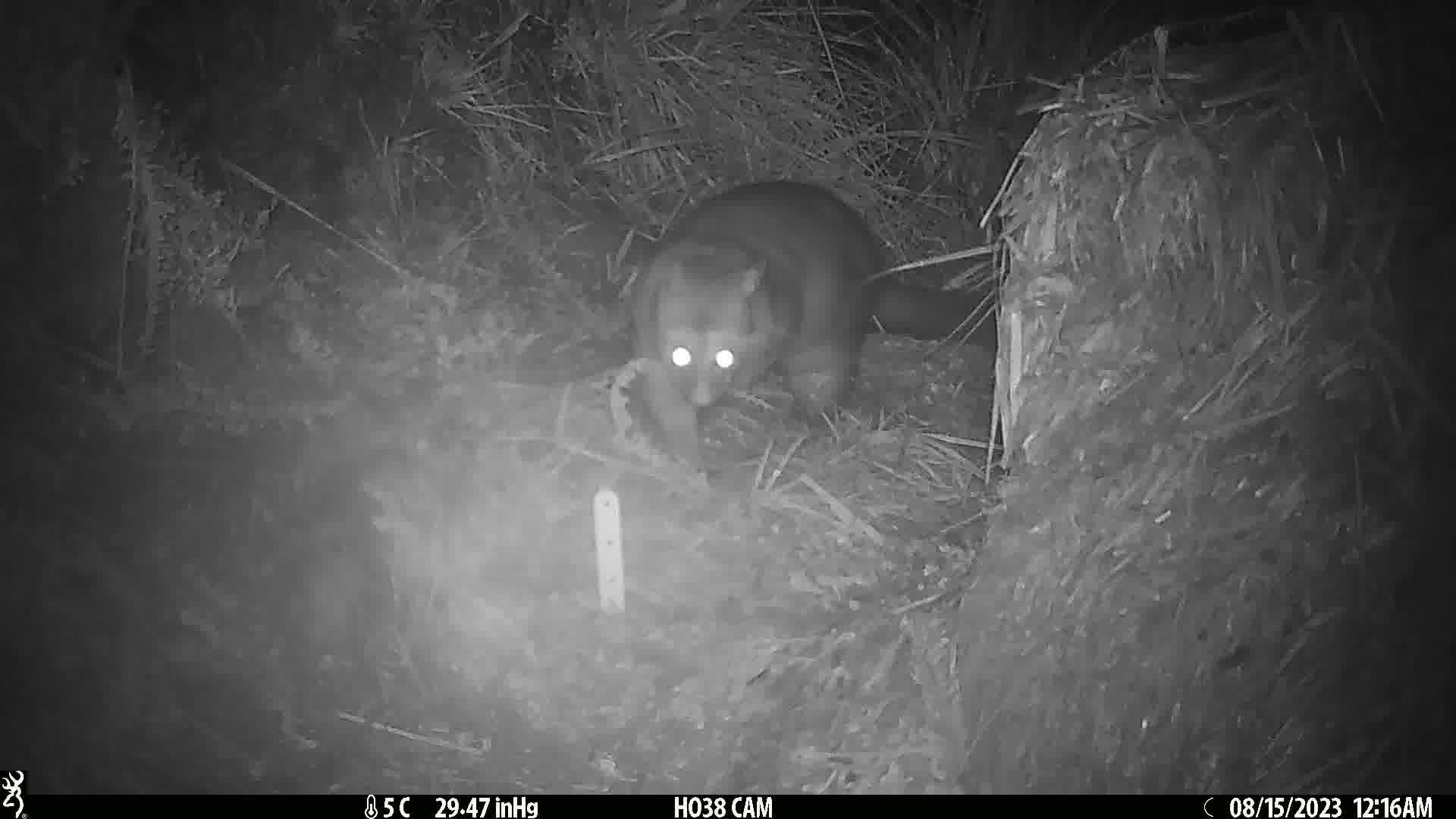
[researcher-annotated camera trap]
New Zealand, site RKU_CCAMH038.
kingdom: Animalia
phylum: Chordata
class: Mammalia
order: Diprotodontia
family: Phalangeridae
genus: Trichosurus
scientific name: Trichosurus vulpecula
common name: common brushtail possum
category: possum